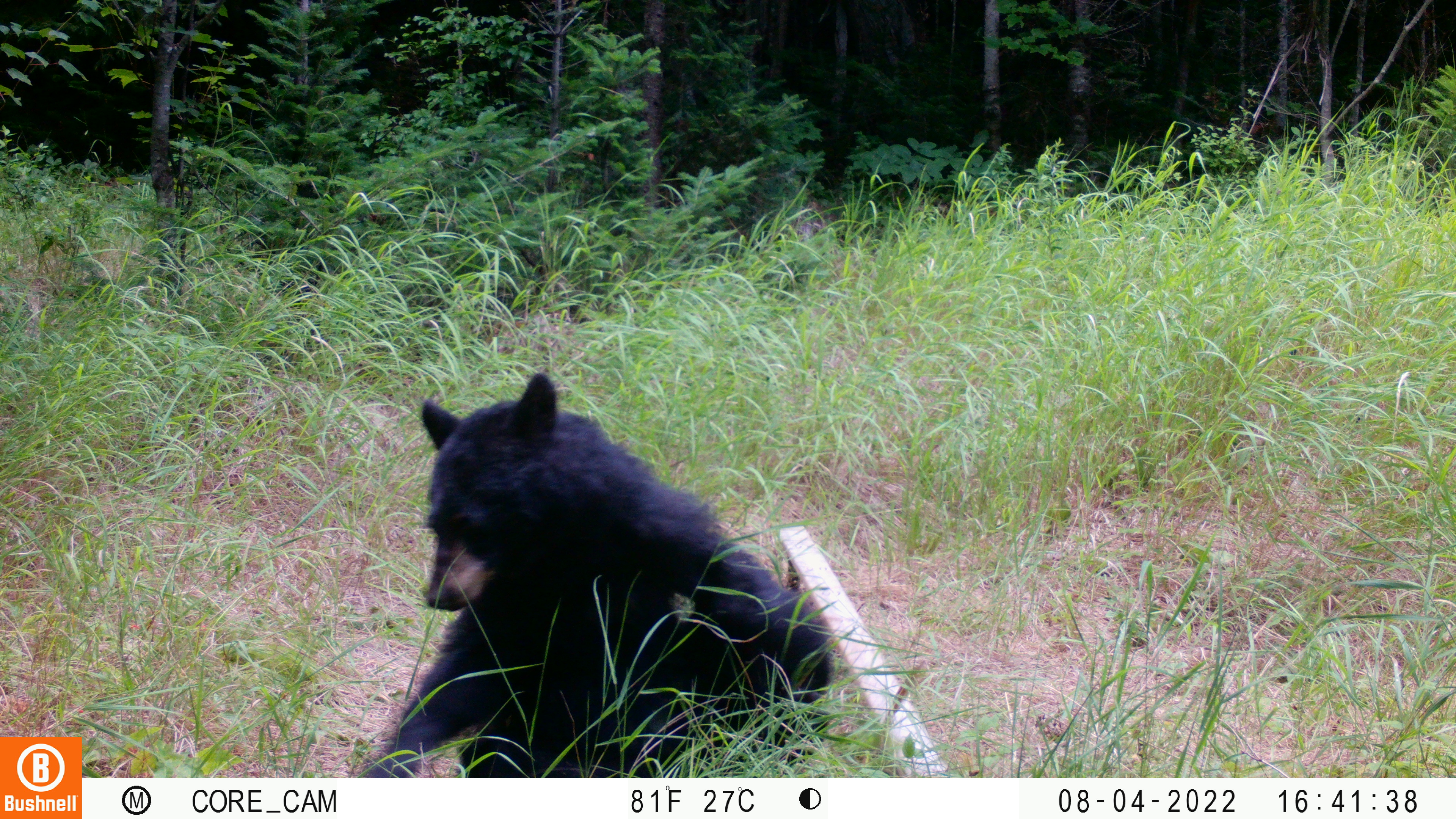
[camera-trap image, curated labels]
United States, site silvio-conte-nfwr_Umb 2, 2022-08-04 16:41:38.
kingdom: Animalia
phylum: Chordata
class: Mammalia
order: Carnivora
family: Ursidae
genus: Ursus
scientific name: Ursus americanus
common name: black bear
Black bear (Ursus americanus).